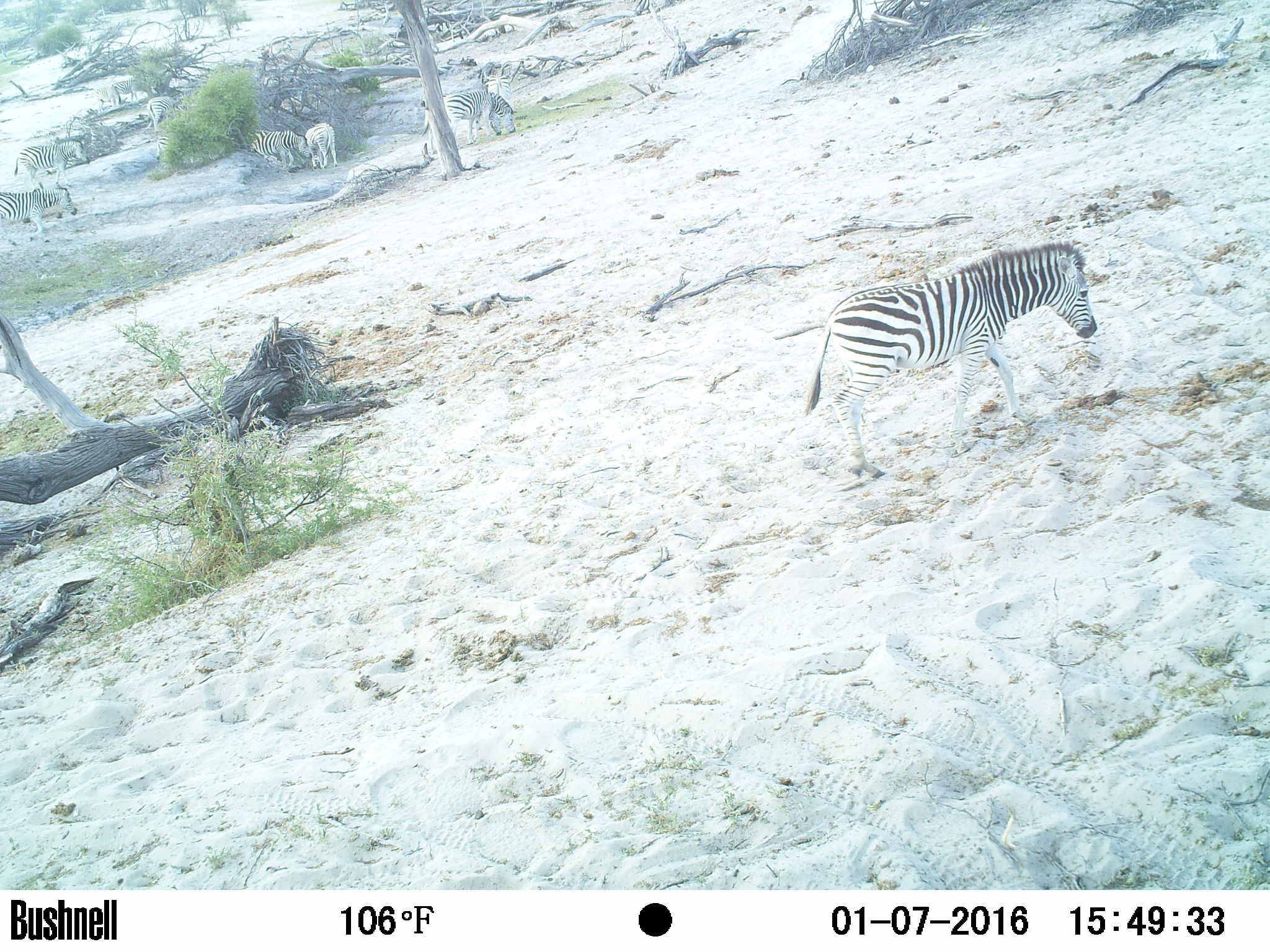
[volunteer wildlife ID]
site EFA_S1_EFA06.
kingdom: Animalia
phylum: Chordata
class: Mammalia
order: Perissodactyla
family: Equidae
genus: Equus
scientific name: Equus quagga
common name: plains zebra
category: zebraplains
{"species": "zebraplains (plains zebra) (Equus quagga)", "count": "11-50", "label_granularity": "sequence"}